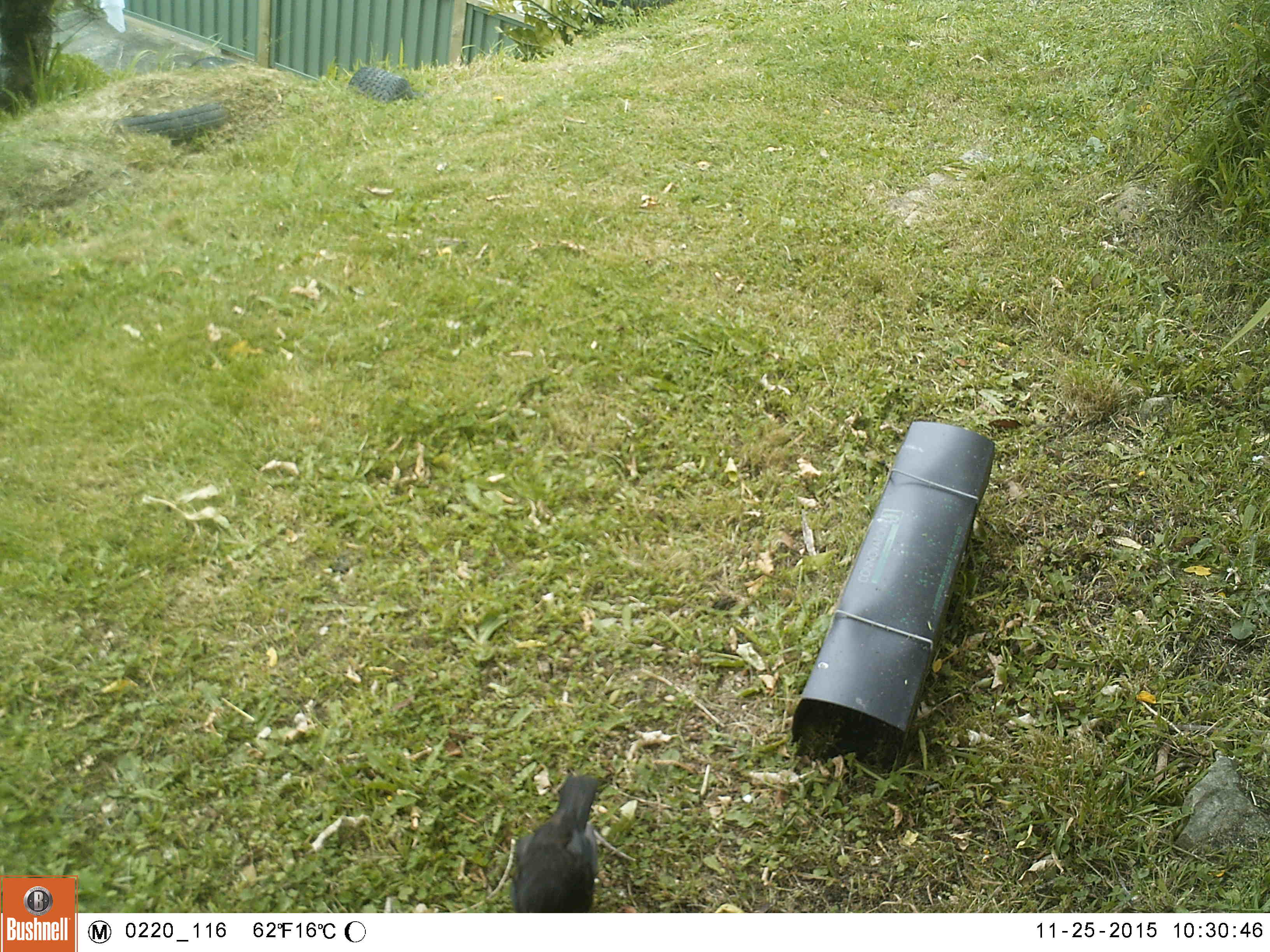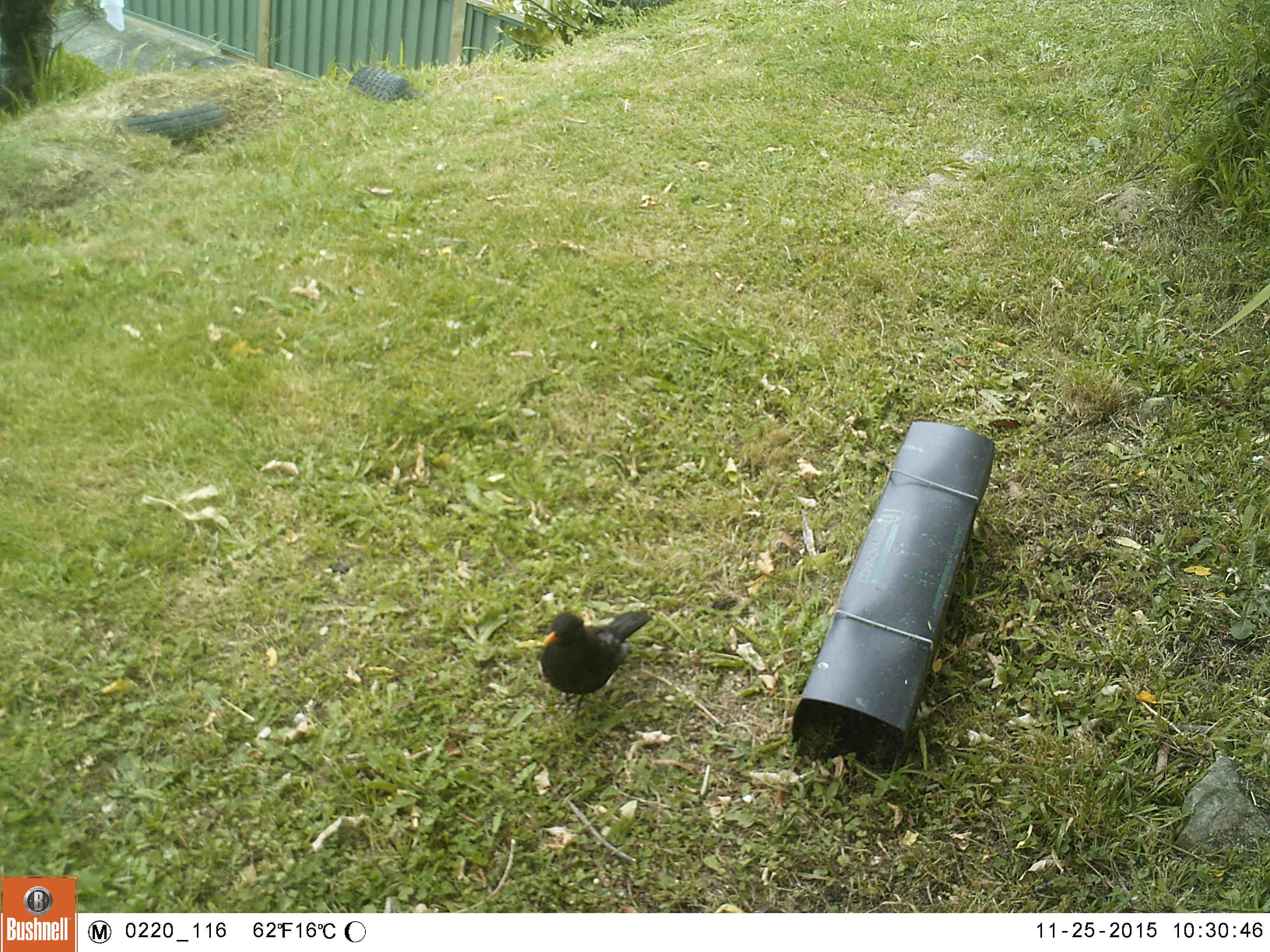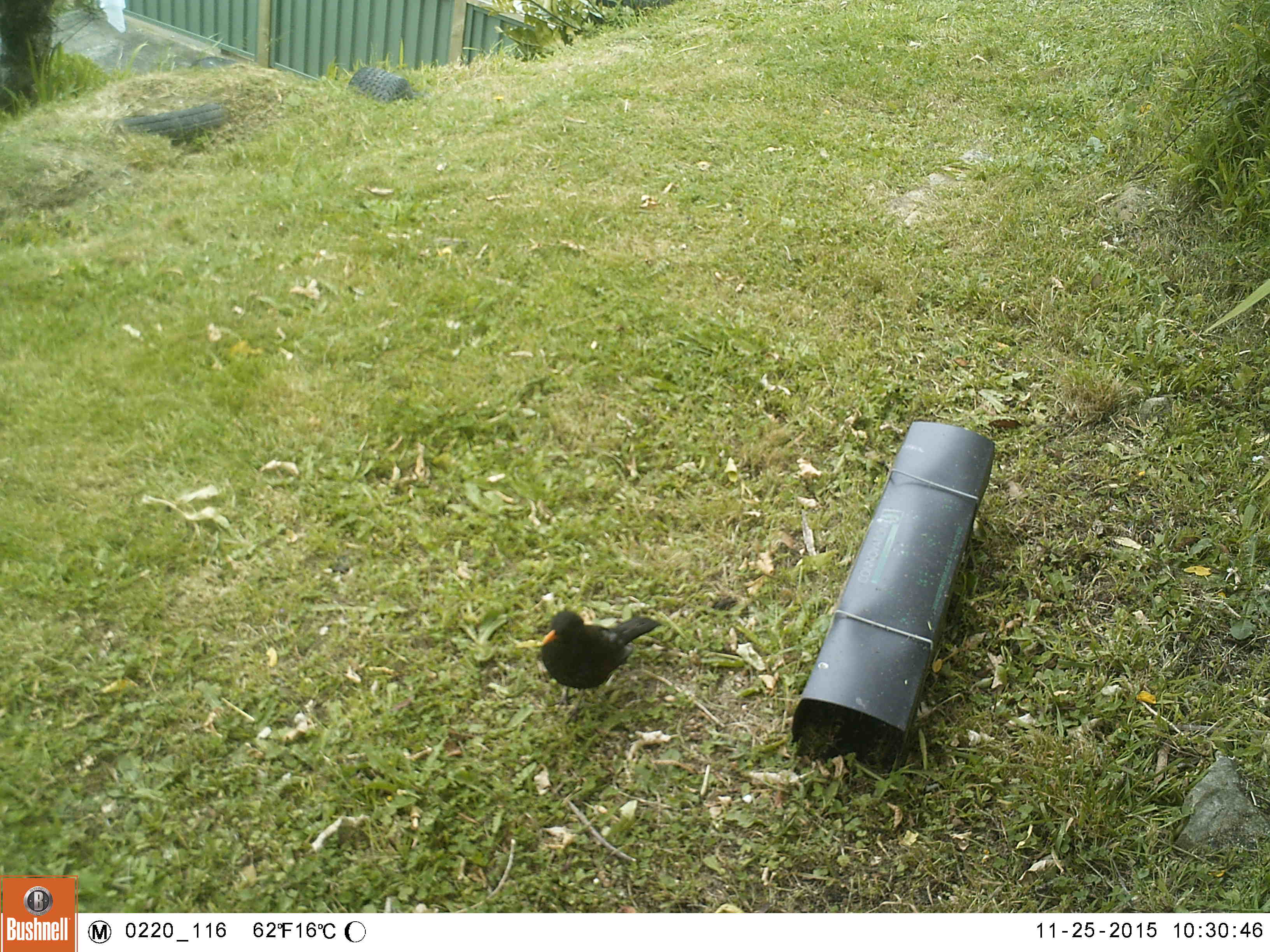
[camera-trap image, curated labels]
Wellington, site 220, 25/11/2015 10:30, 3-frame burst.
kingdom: Animalia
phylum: Chordata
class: Aves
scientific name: Aves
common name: bird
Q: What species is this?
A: Bird (Aves).